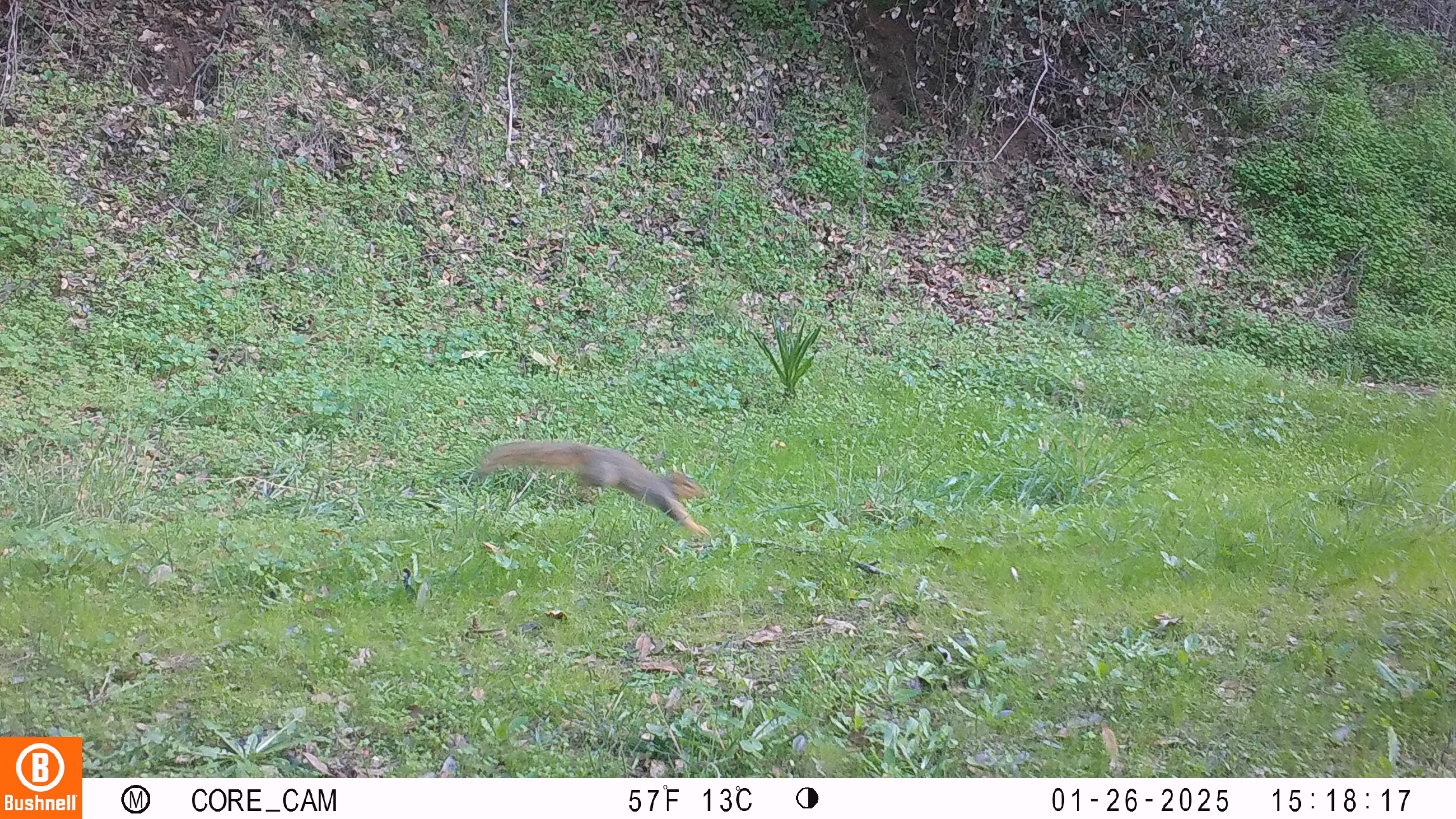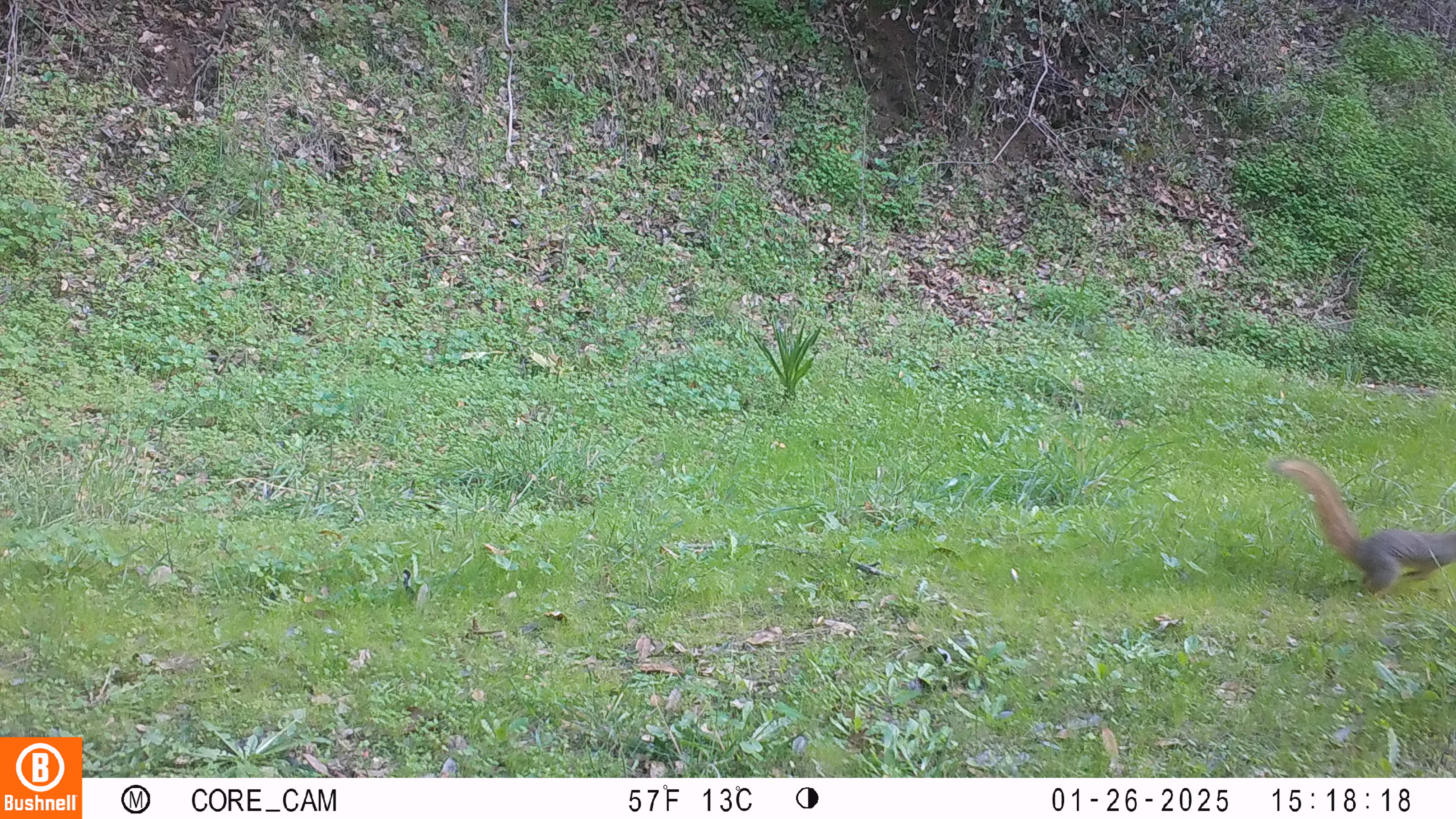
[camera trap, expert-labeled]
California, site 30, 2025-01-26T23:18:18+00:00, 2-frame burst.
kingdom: Animalia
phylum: Chordata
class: Mammalia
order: Rodentia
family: Sciuridae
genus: Sciurus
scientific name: Sciurus carolinensis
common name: eastern gray squirrel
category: eastern grey squirrel